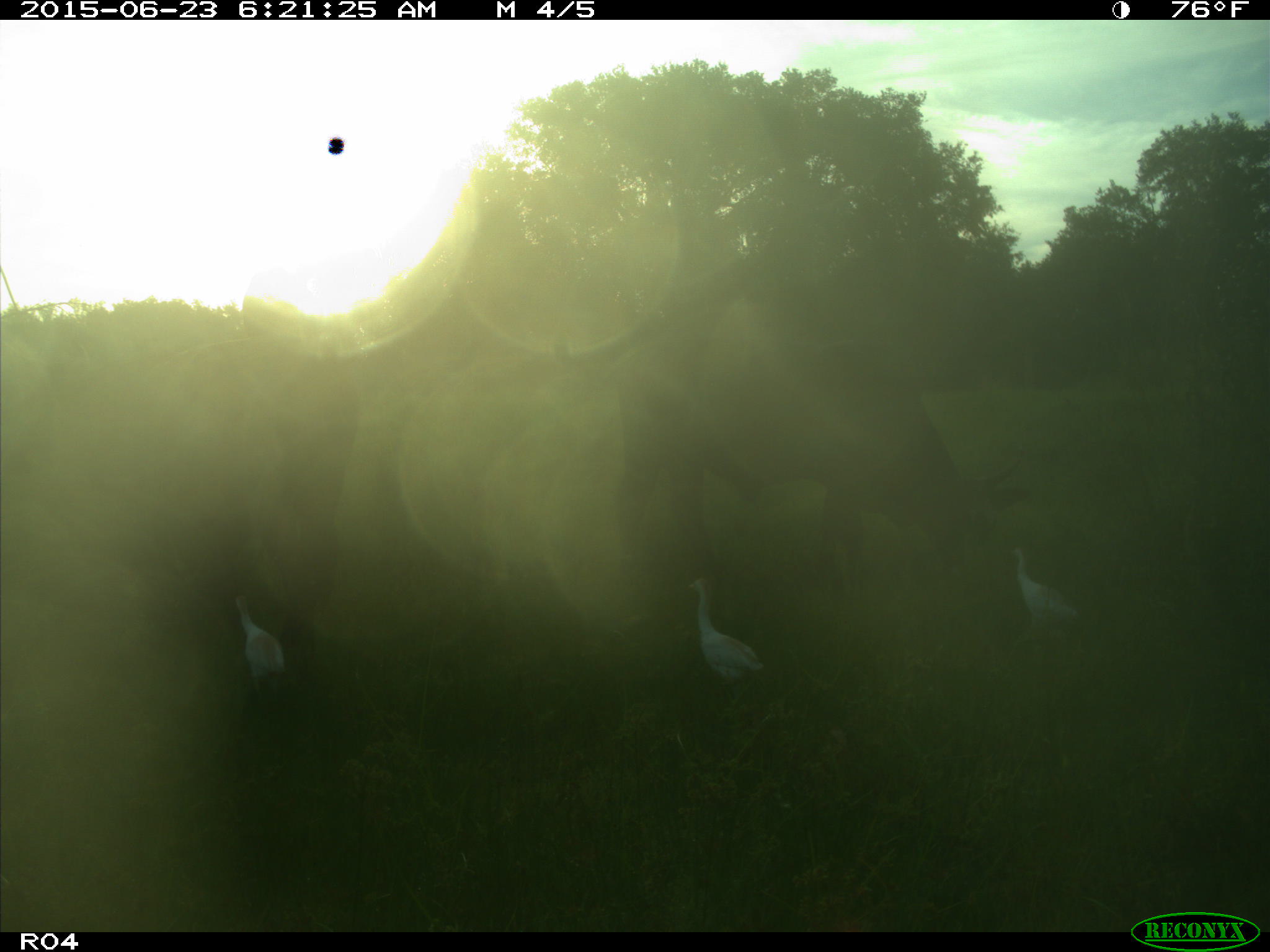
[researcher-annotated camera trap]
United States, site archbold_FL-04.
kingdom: Animalia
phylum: Chordata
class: Mammalia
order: Artiodactyla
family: Bovidae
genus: Bos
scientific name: Bos taurus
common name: domestic cow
Bos taurus (domestic cow).